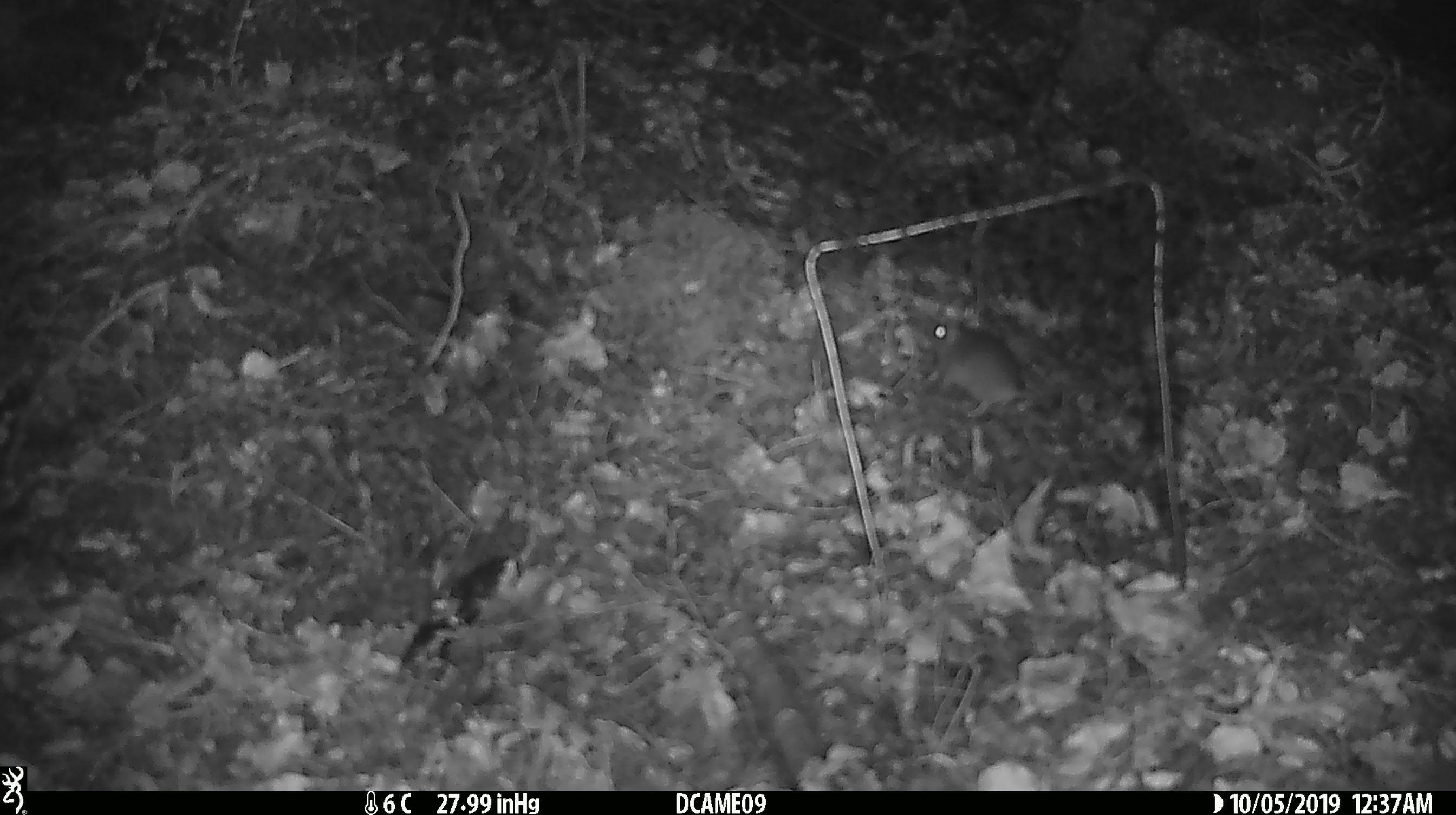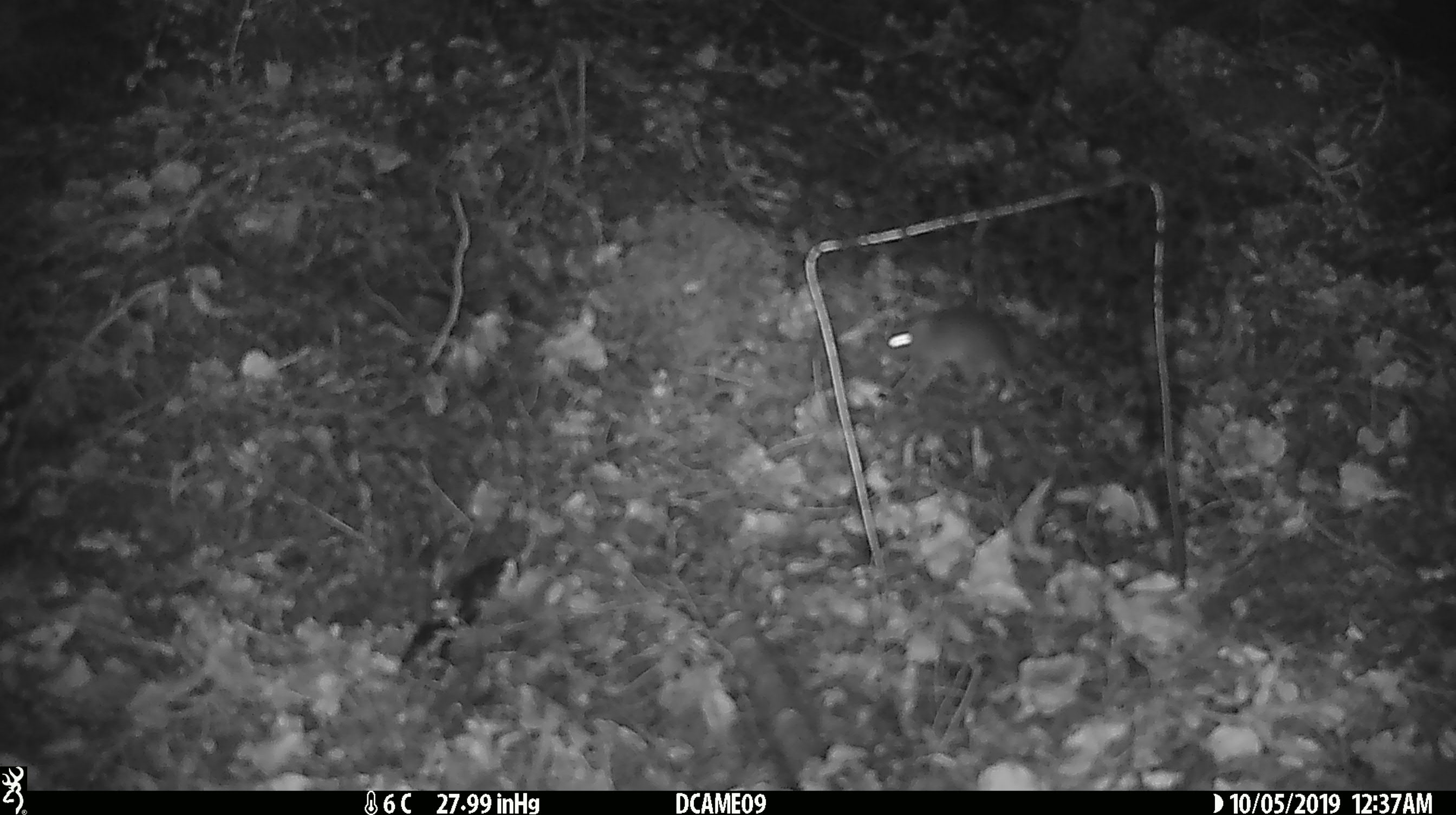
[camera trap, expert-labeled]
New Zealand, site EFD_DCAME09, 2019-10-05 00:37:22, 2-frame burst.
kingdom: Animalia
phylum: Chordata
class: Mammalia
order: Rodentia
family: Muridae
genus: Mus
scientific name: Mus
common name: mouse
Mouse (Mus).